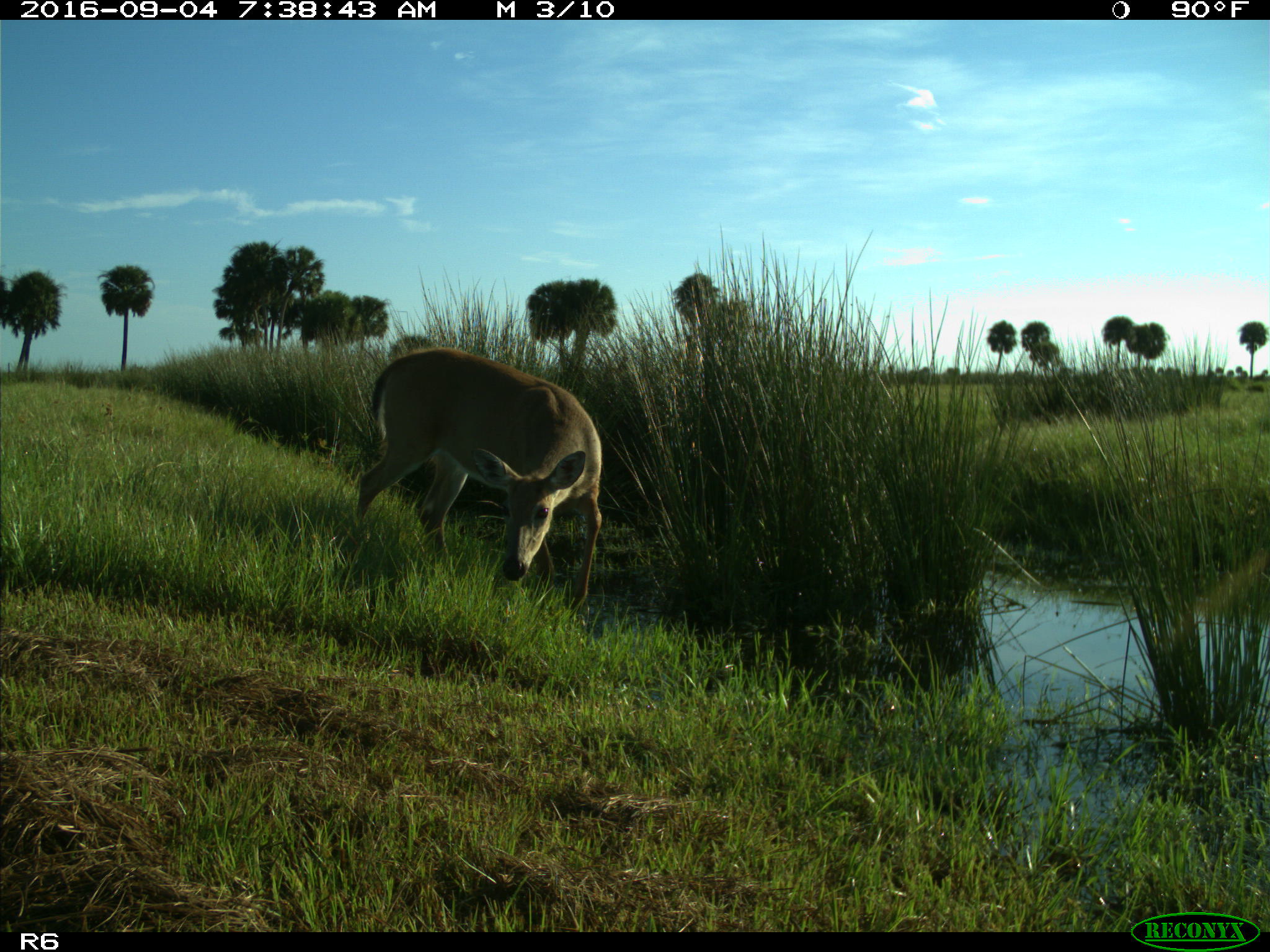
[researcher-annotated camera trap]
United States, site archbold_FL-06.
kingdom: Animalia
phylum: Chordata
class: Mammalia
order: Artiodactyla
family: Cervidae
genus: Odocoileus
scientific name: Odocoileus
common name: deer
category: unidentified deer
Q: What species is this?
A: Unidentified deer (deer) (Odocoileus).